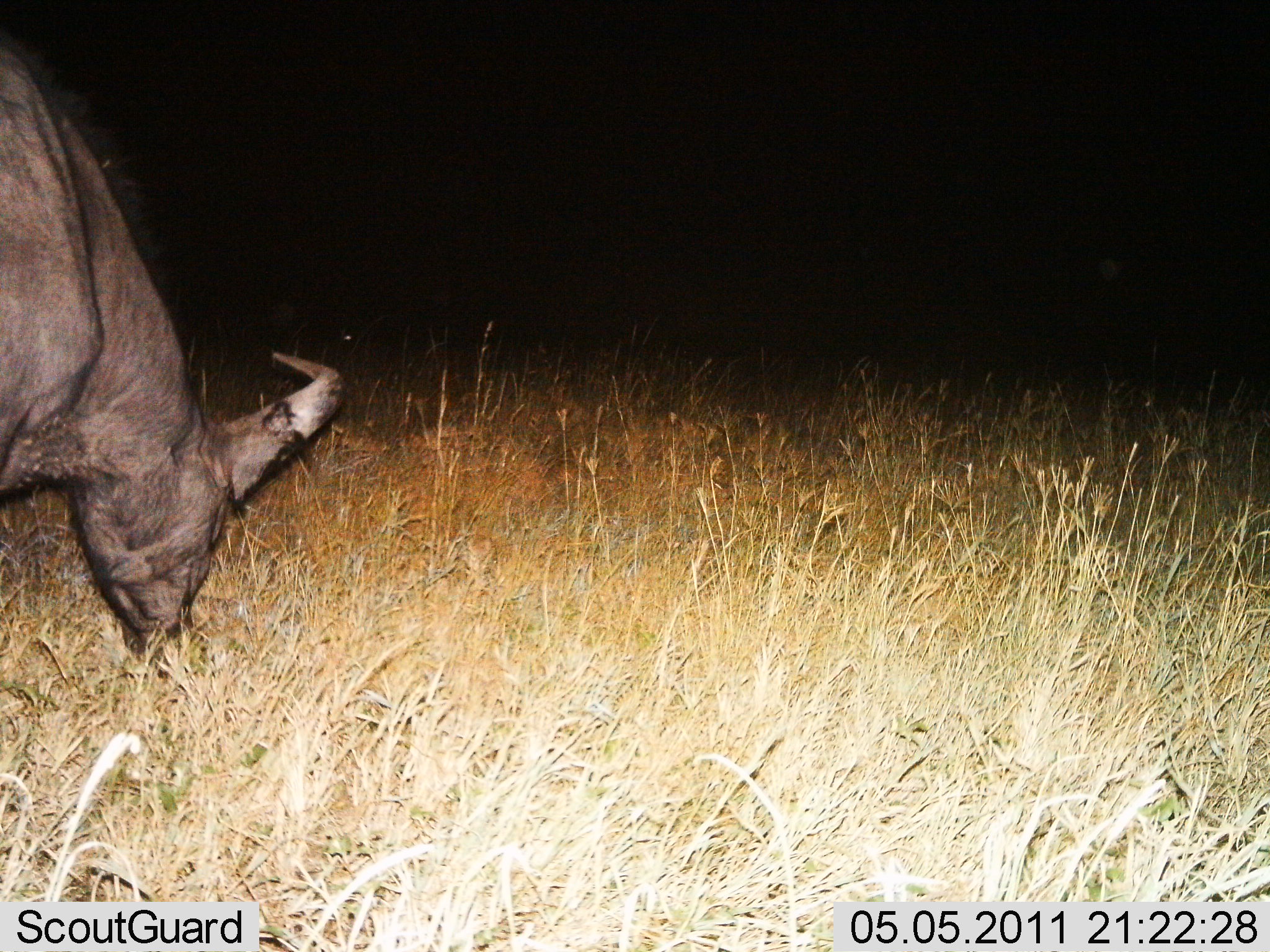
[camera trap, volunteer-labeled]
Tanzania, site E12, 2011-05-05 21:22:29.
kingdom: Animalia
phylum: Chordata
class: Mammalia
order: Artiodactyla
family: Bovidae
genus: Connochaetes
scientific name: Connochaetes taurinus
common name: blue wildebeest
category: wildebeest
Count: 1.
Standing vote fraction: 22%.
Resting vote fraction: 0%.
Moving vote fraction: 0%.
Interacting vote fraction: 0%.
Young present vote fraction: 0%.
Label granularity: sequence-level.